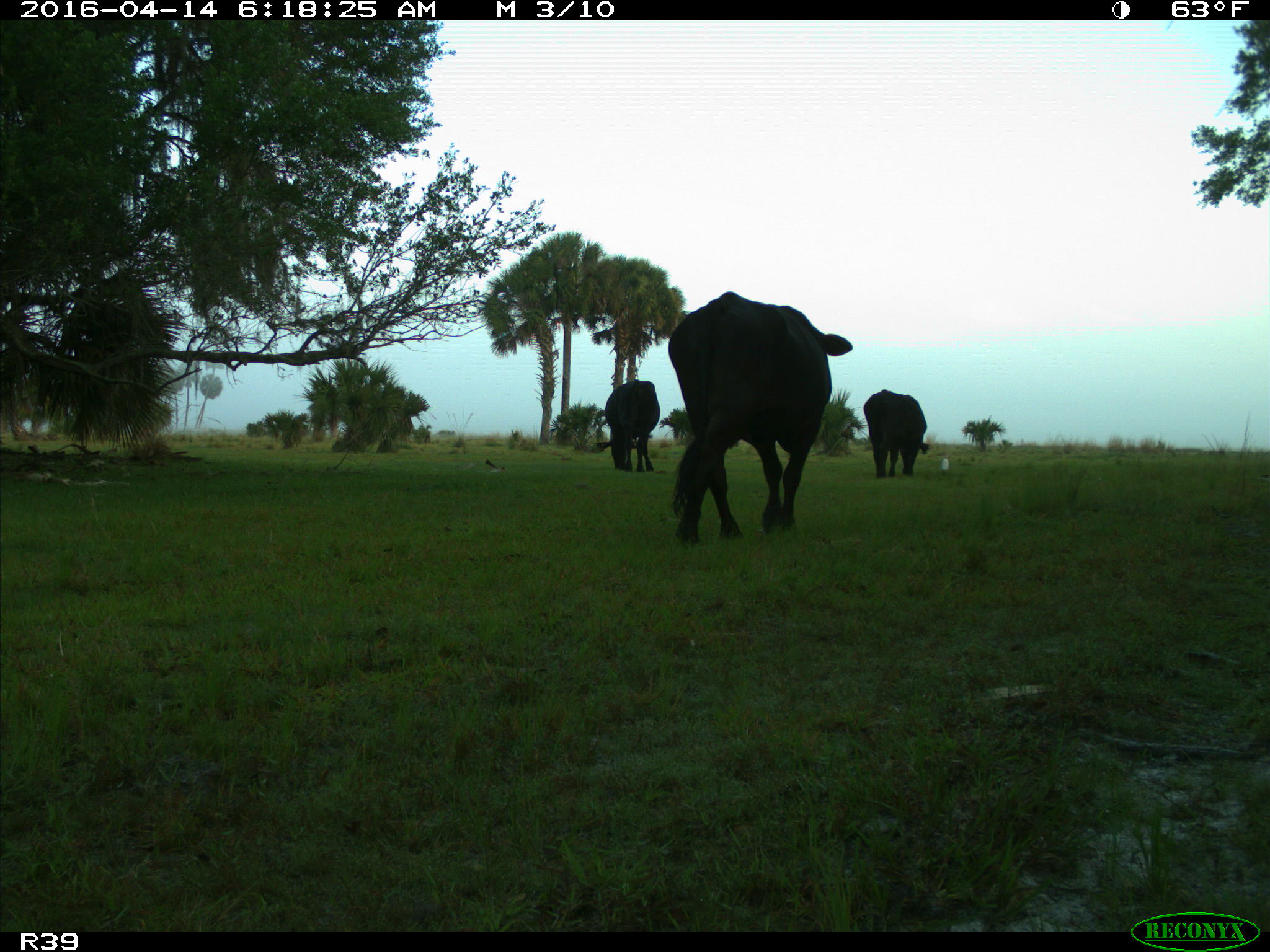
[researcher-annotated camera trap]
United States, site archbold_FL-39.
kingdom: Animalia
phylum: Chordata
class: Mammalia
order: Artiodactyla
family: Bovidae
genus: Bos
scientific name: Bos taurus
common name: domestic cow